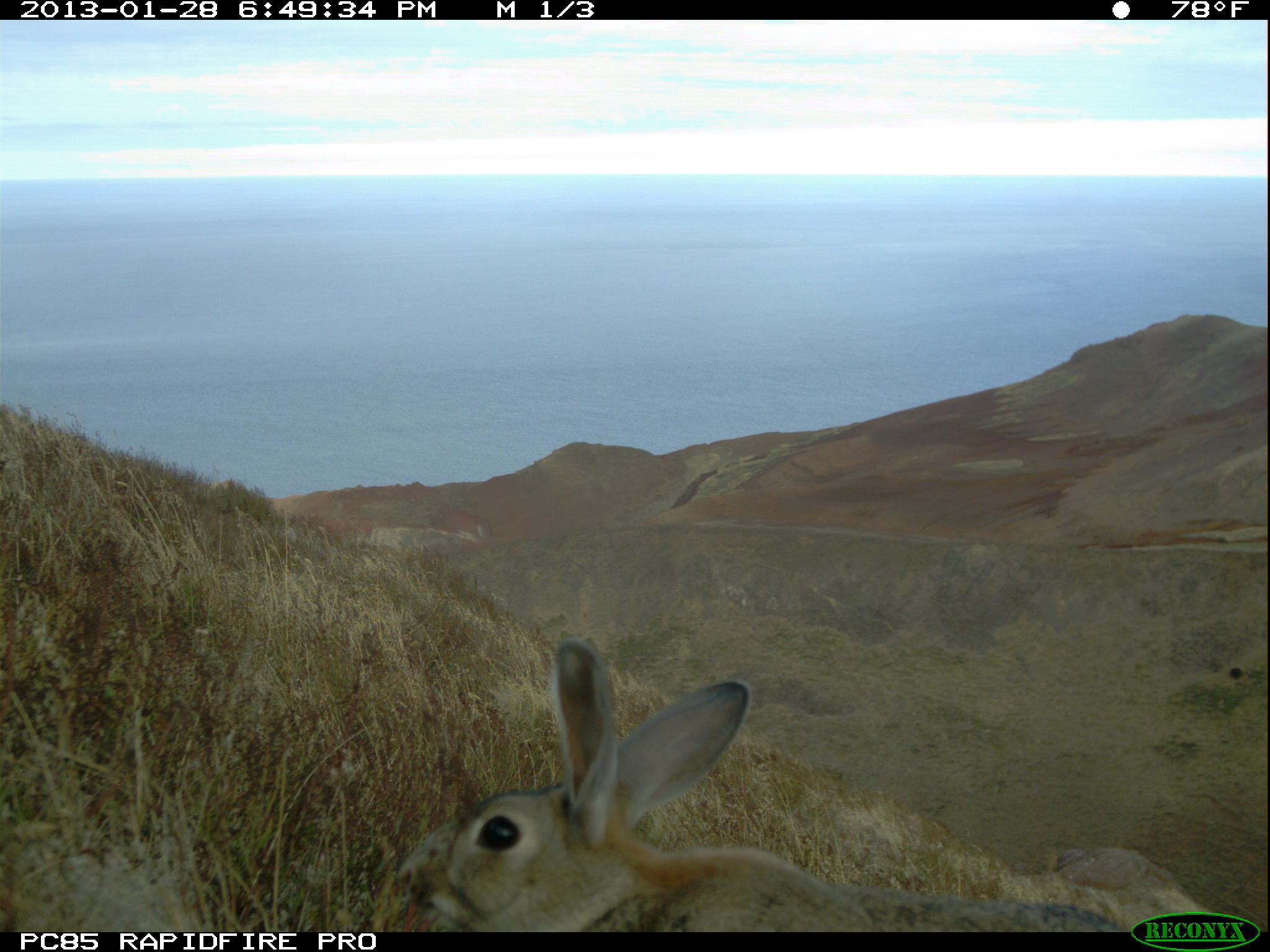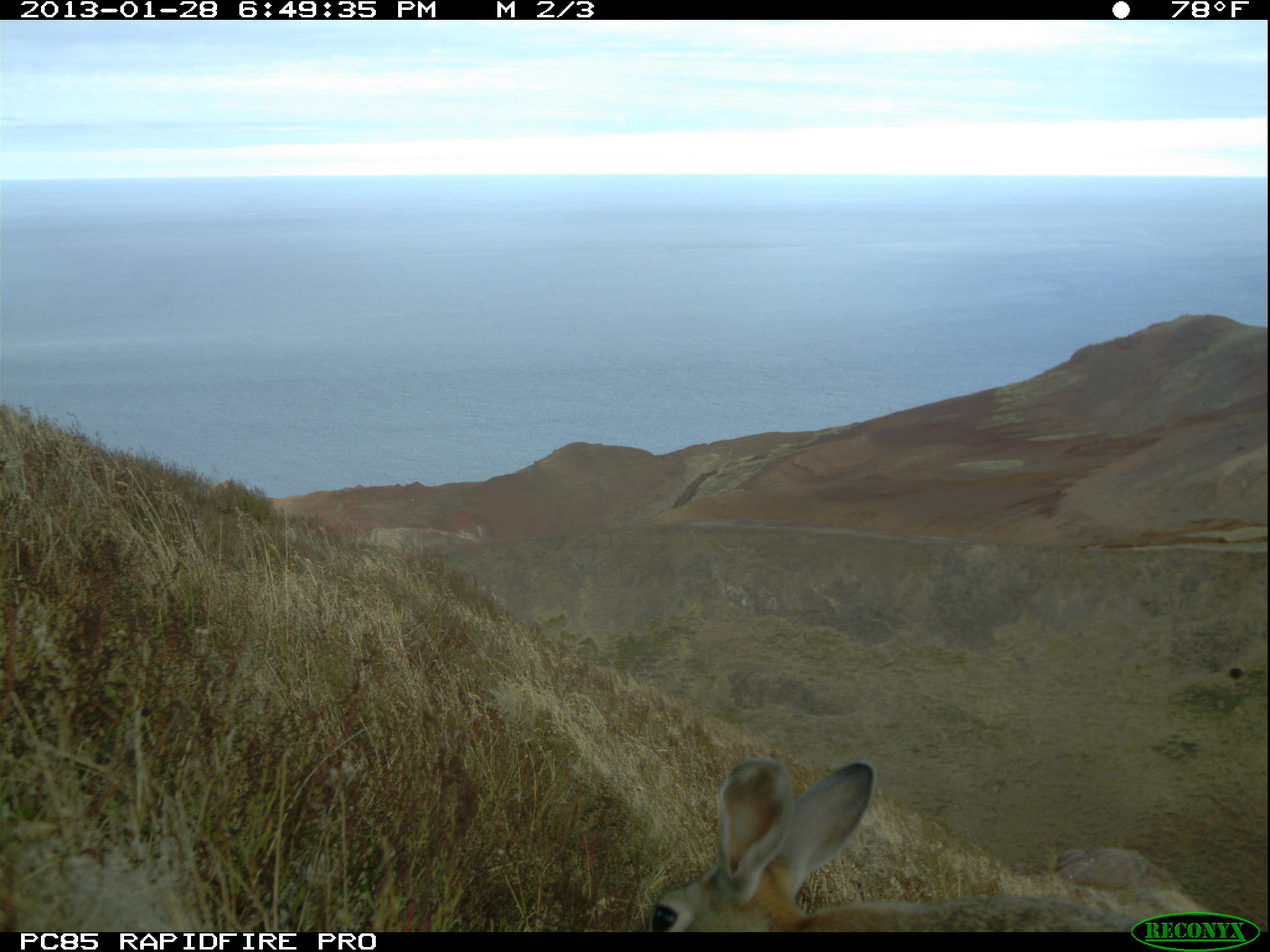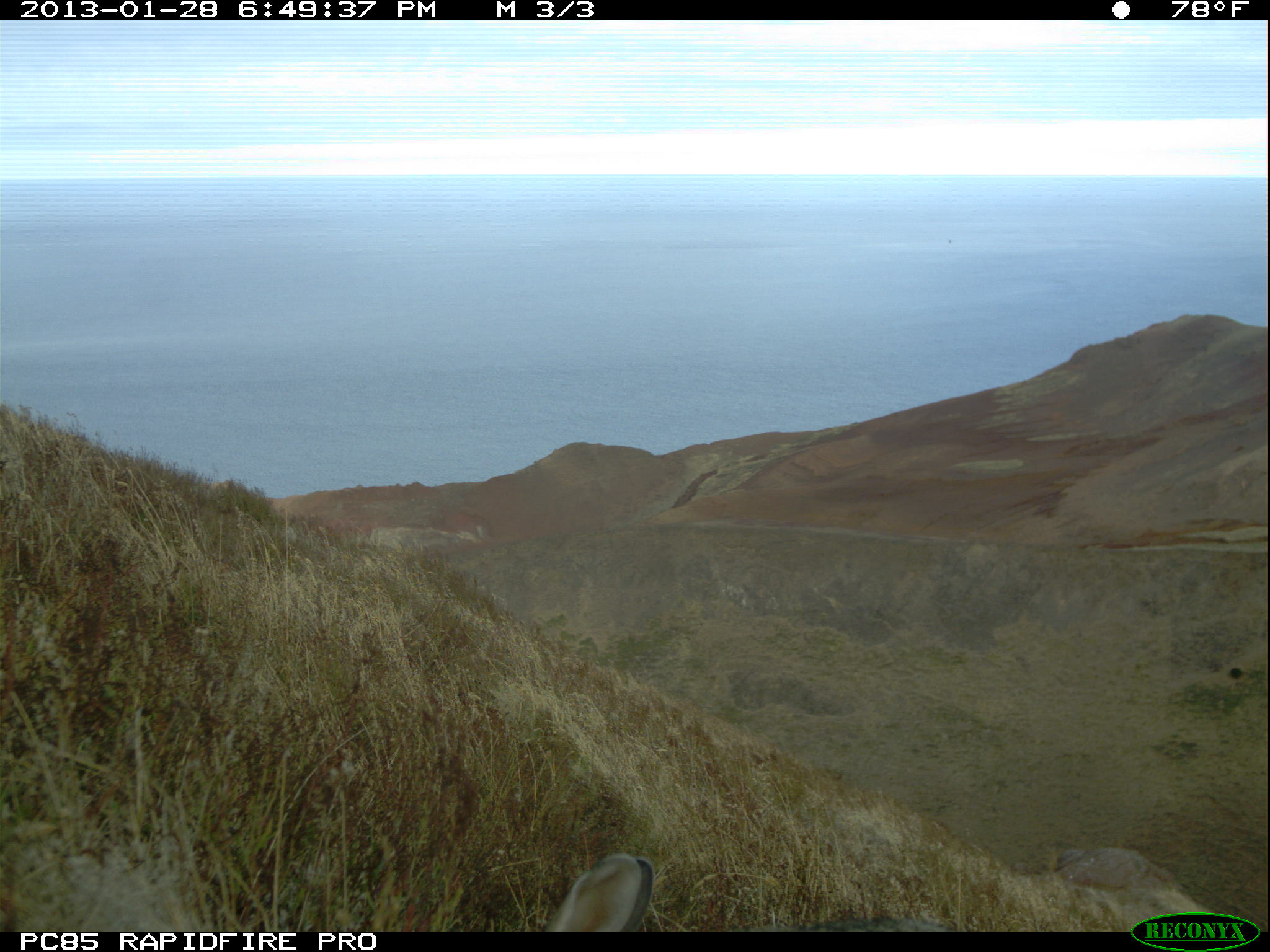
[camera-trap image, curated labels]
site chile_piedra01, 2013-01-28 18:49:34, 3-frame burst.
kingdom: Animalia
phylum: Chordata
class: Mammalia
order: Lagomorpha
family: Leporidae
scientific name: Leporidae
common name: rabbits and hares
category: rabbit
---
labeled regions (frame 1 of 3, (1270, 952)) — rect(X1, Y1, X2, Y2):
rabbit: rect(371, 634, 1124, 936)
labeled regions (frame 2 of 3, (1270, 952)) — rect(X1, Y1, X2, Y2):
rabbit: rect(632, 754, 1225, 932)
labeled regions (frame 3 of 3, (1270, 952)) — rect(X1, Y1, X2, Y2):
rabbit: rect(539, 850, 655, 933)